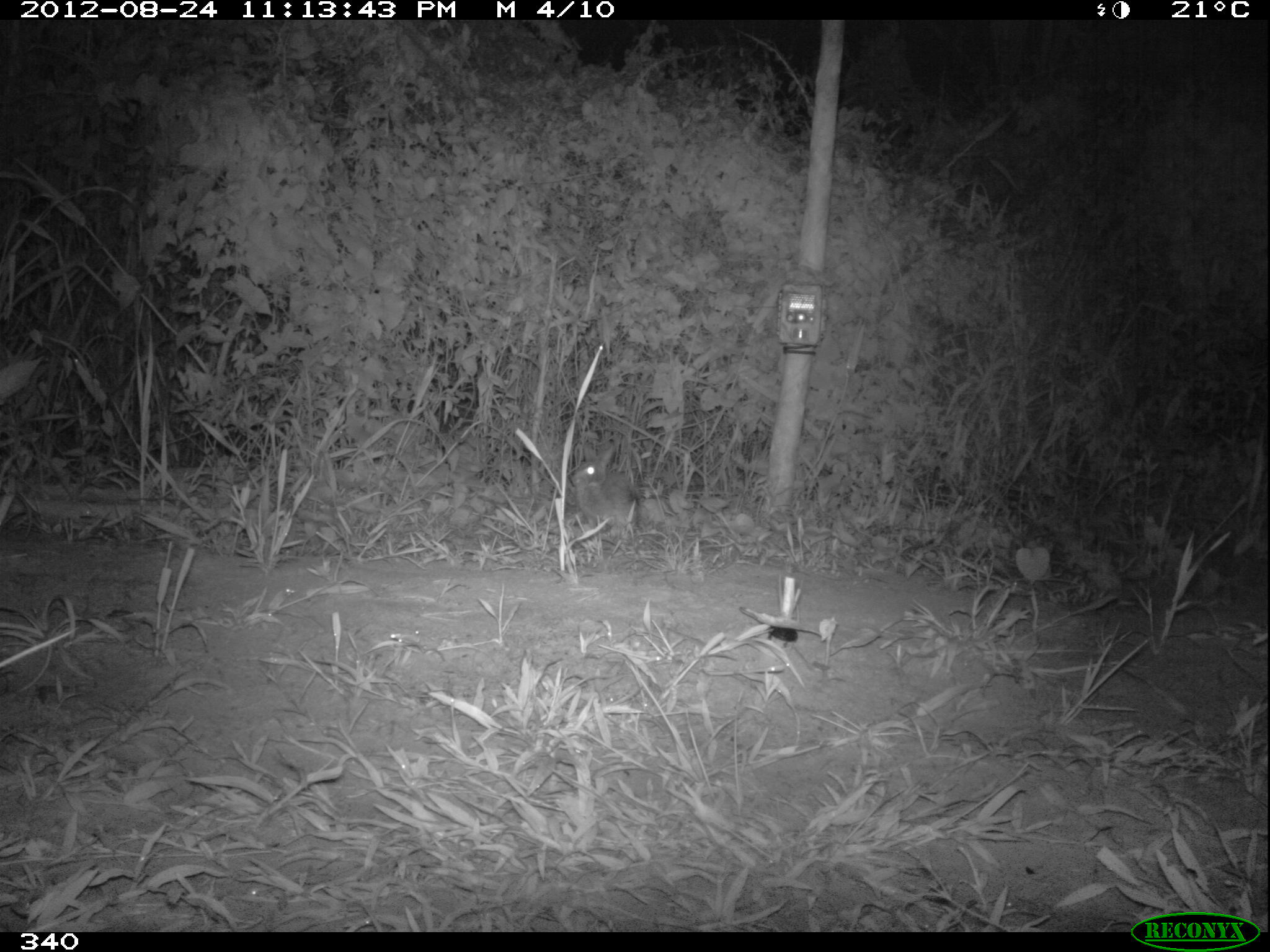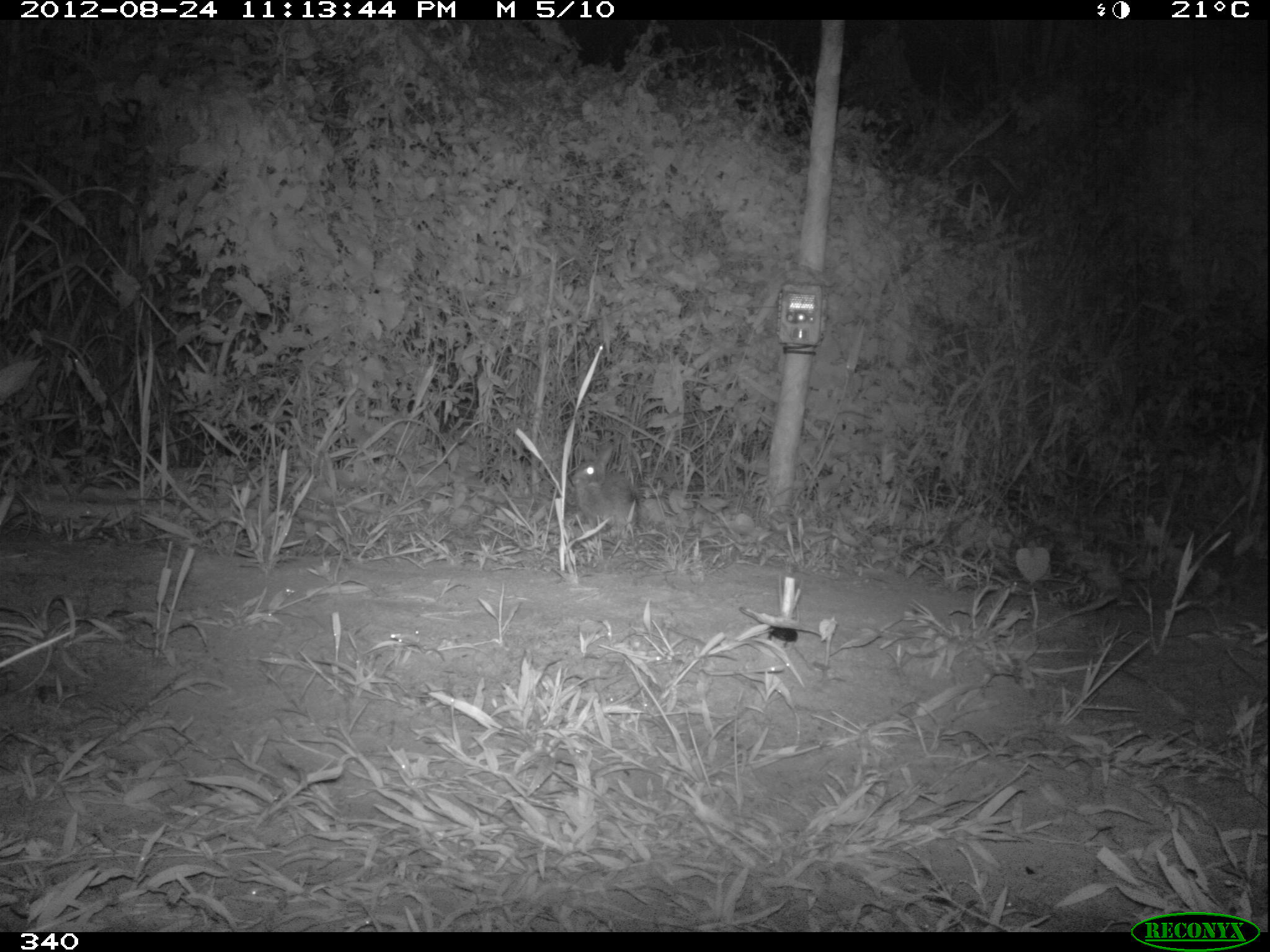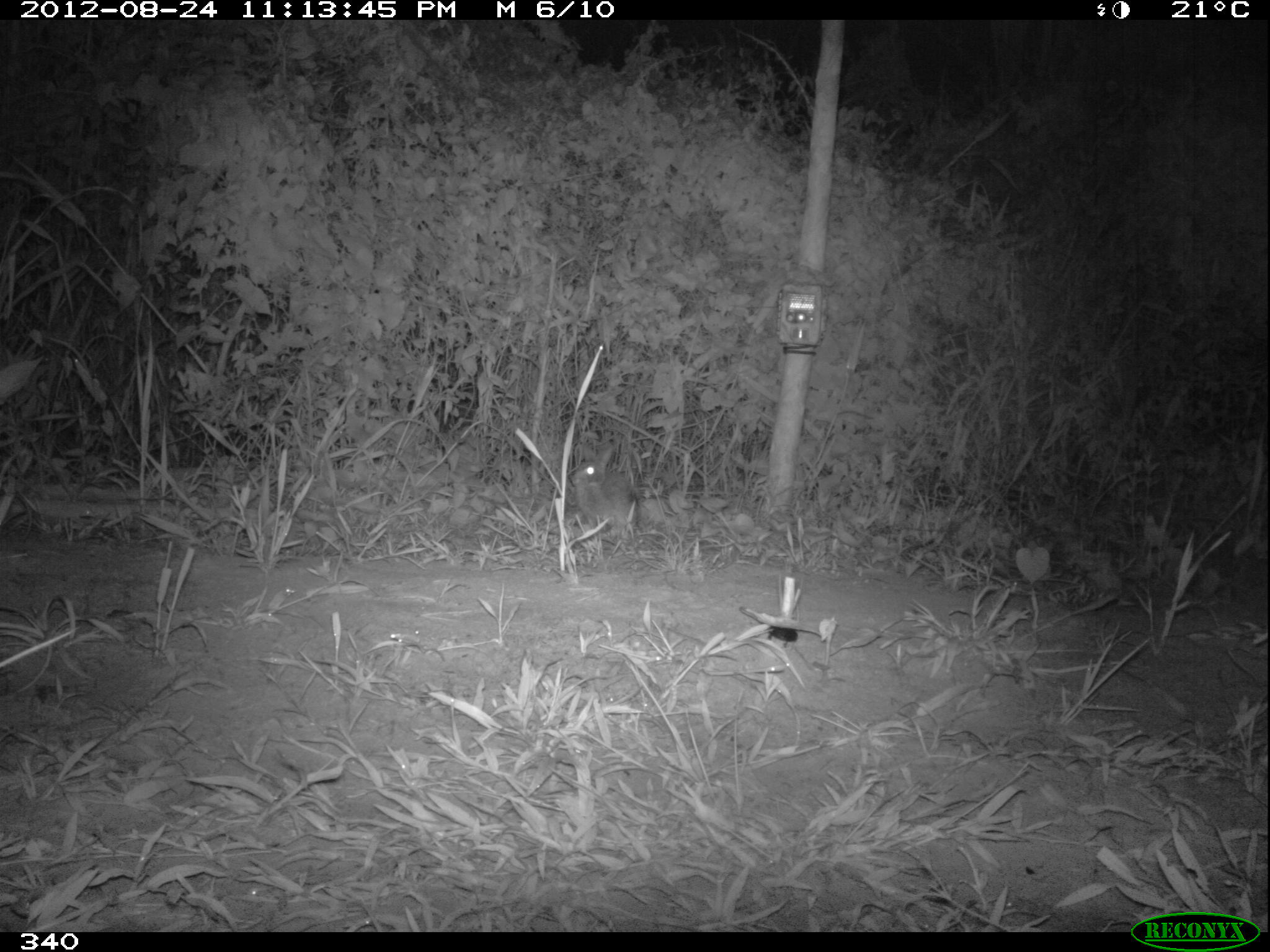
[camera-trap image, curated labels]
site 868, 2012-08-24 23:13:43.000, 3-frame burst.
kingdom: Animalia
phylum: Chordata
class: Mammalia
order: Lagomorpha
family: Leporidae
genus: Sylvilagus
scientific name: Sylvilagus brasiliensis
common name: tapeti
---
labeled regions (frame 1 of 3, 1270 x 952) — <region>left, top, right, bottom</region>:
sylvilagus brasiliensis: <region>568, 440, 637, 528</region>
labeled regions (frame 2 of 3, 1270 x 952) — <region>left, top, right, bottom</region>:
sylvilagus brasiliensis: <region>569, 441, 638, 529</region>